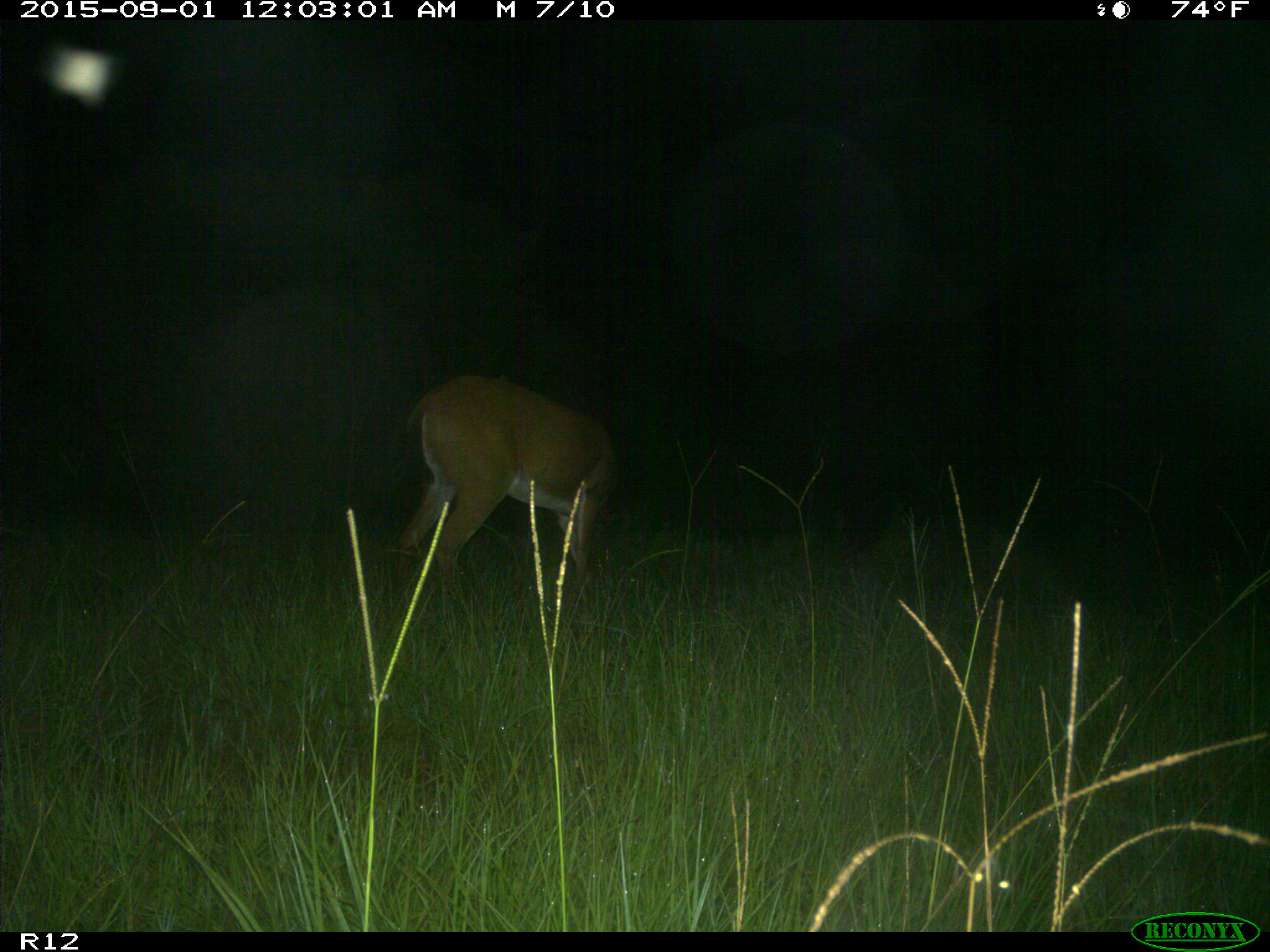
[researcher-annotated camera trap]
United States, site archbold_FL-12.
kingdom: Animalia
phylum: Chordata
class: Mammalia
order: Artiodactyla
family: Cervidae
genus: Odocoileus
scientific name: Odocoileus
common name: deer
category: unidentified deer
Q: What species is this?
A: Unidentified deer (deer) (Odocoileus).